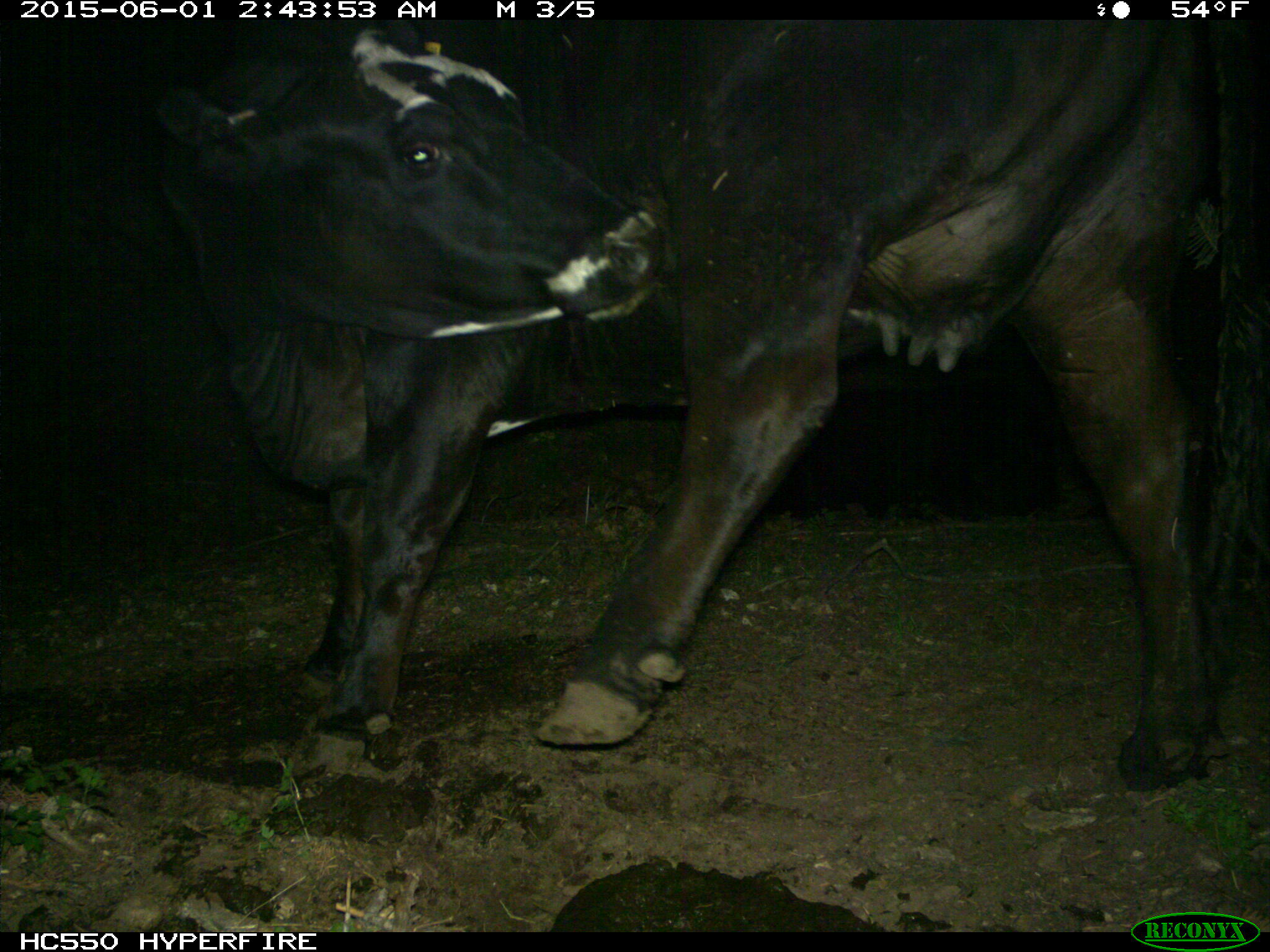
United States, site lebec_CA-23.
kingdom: Animalia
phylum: Chordata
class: Mammalia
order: Artiodactyla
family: Bovidae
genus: Bos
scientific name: Bos taurus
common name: domestic cow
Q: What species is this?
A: Bos taurus (domestic cow).